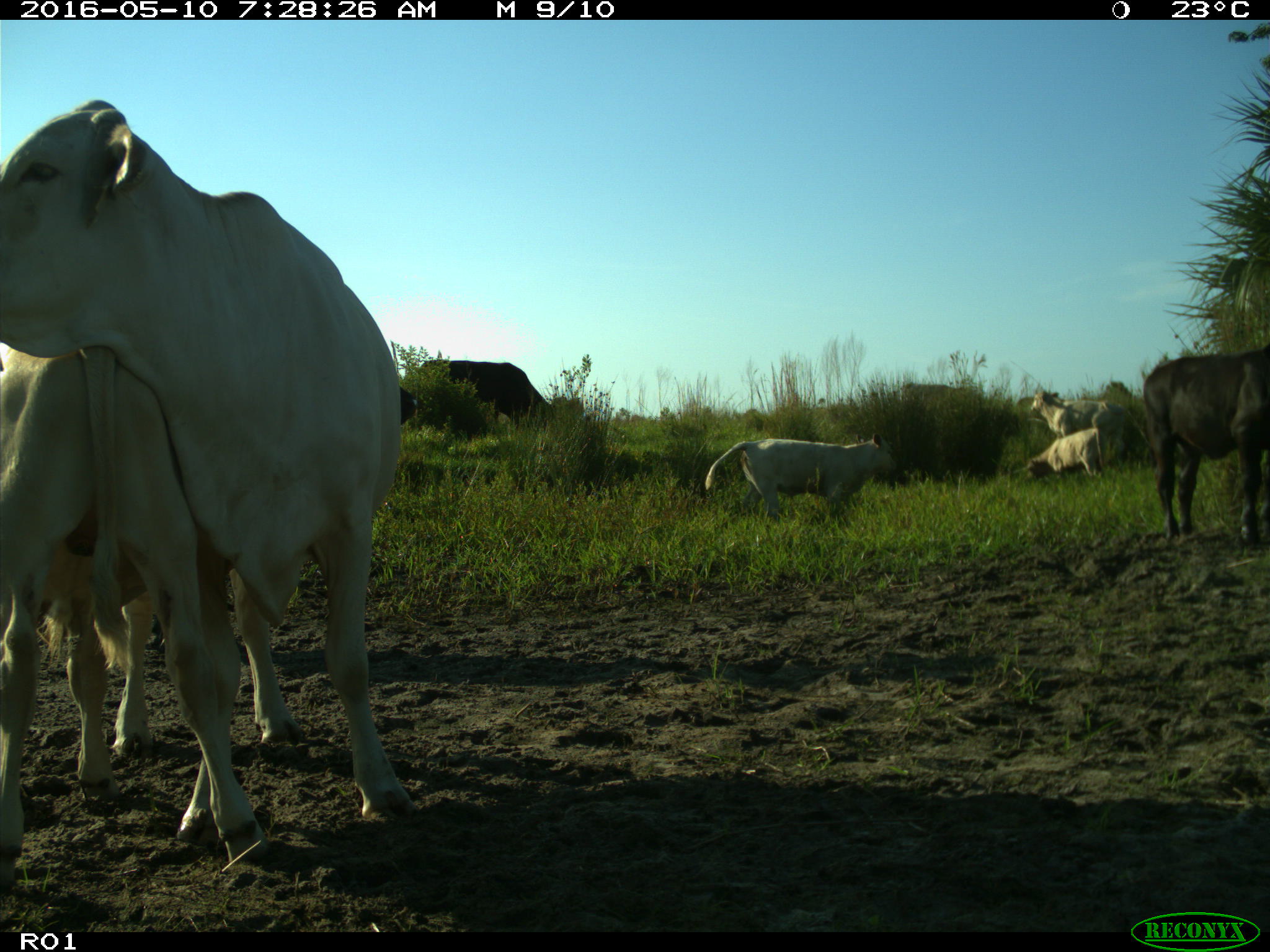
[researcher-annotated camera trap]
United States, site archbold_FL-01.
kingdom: Animalia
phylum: Chordata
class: Mammalia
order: Artiodactyla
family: Bovidae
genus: Bos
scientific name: Bos taurus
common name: domestic cow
Bos taurus (domestic cow).